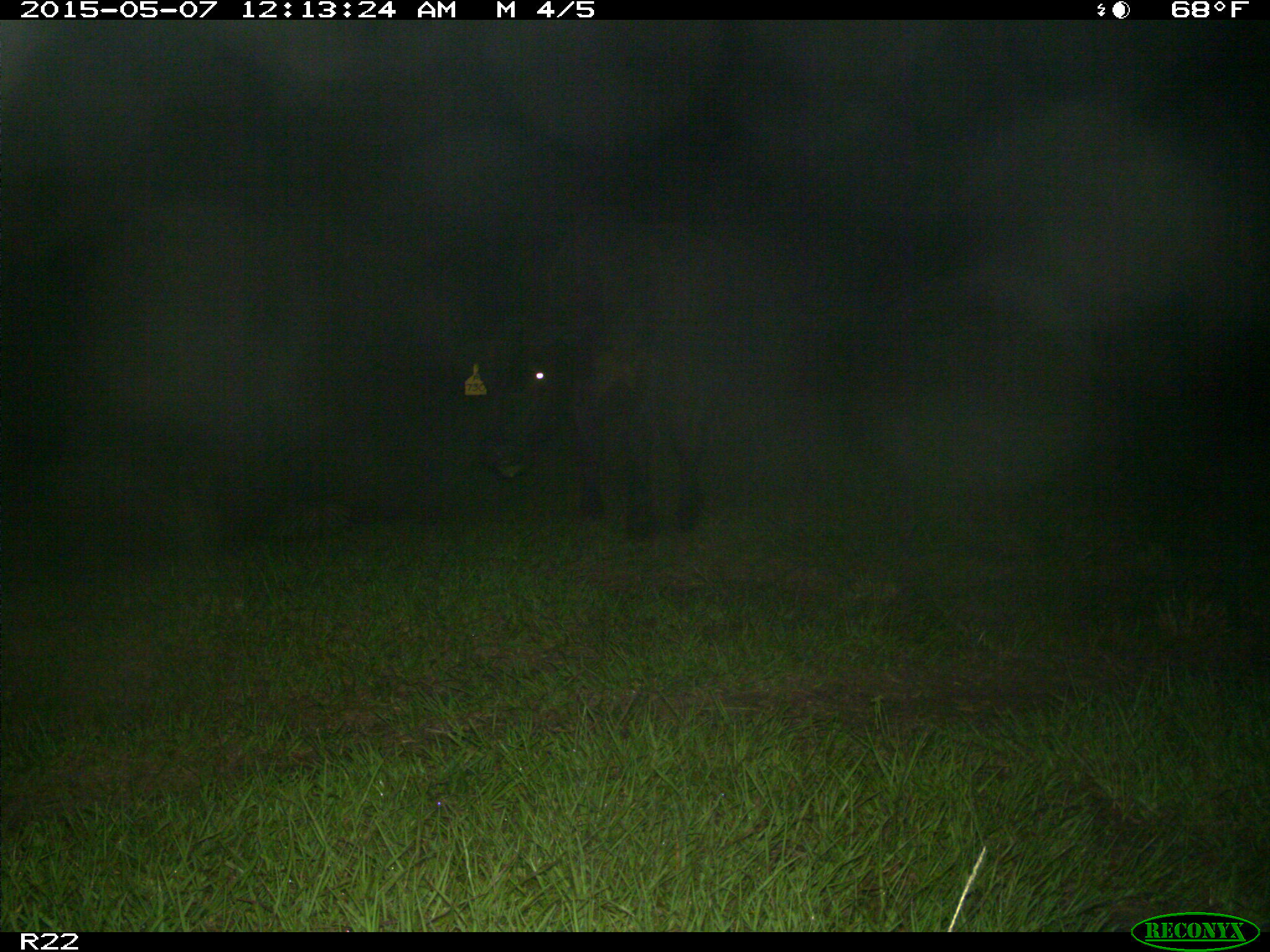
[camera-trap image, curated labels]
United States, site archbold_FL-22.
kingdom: Animalia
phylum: Chordata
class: Mammalia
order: Artiodactyla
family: Bovidae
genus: Bos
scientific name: Bos taurus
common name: domestic cow